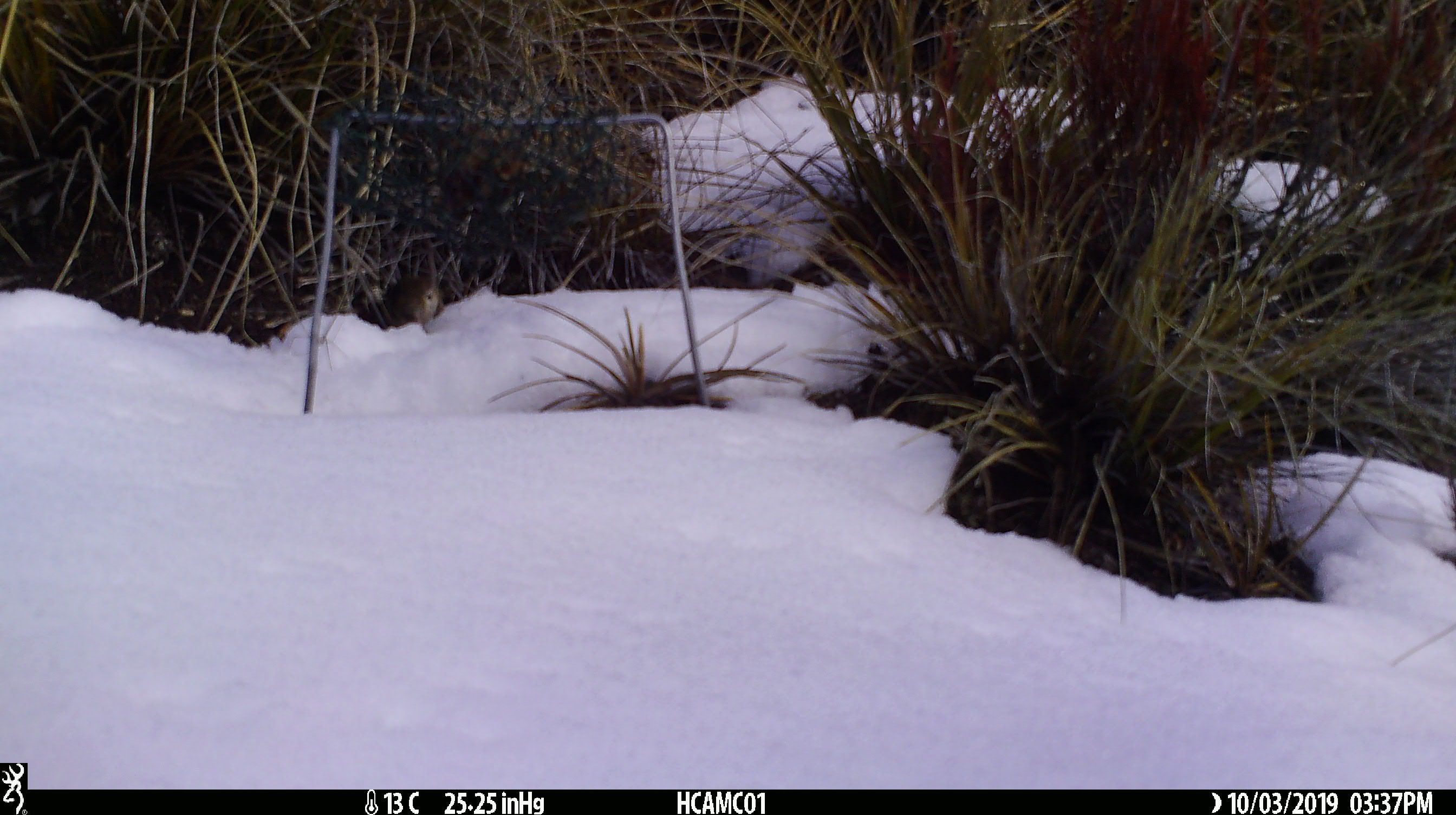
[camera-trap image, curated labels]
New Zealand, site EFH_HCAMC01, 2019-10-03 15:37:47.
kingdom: Animalia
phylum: Chordata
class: Mammalia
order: Rodentia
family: Muridae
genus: Mus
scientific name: Mus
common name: mouse